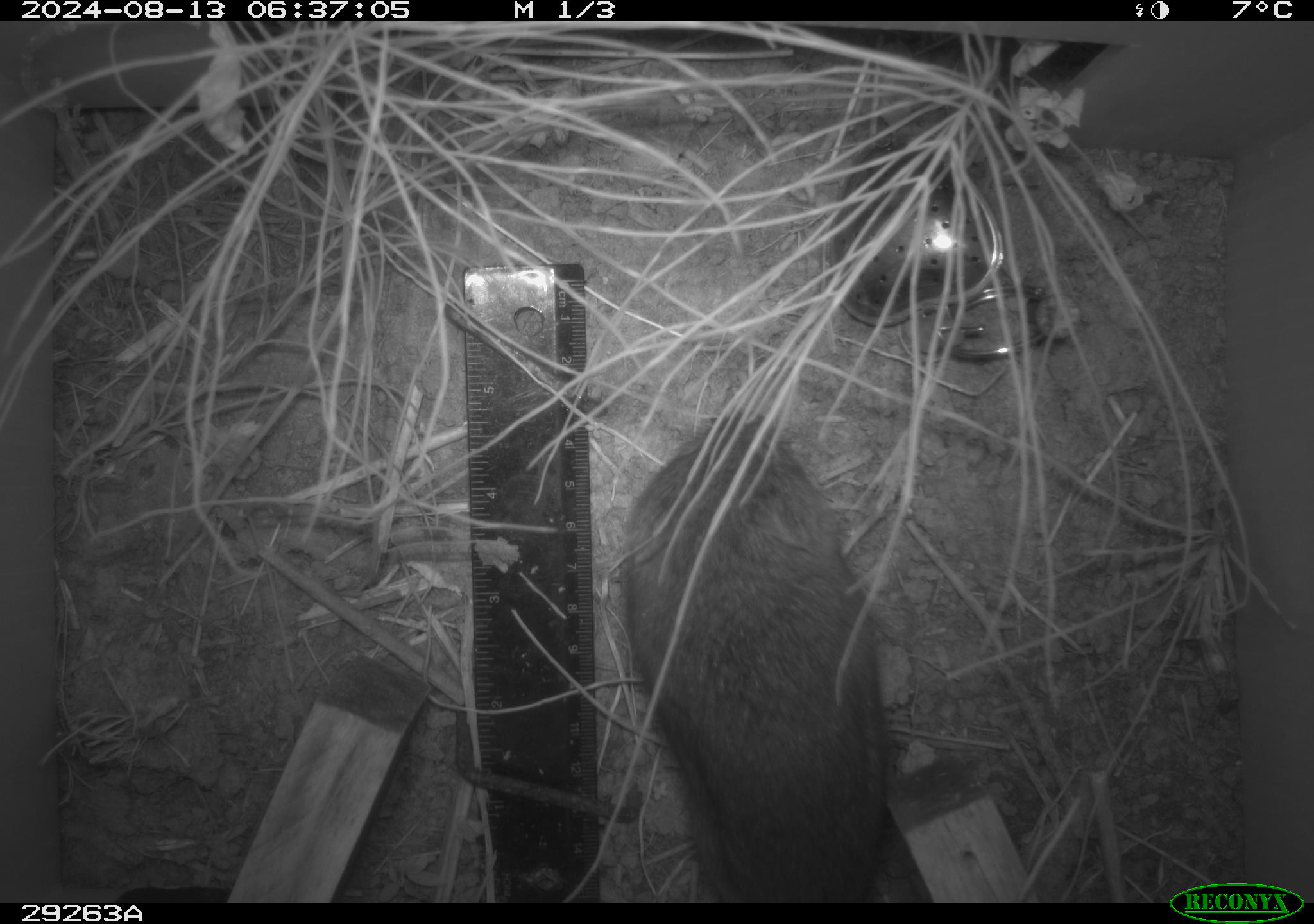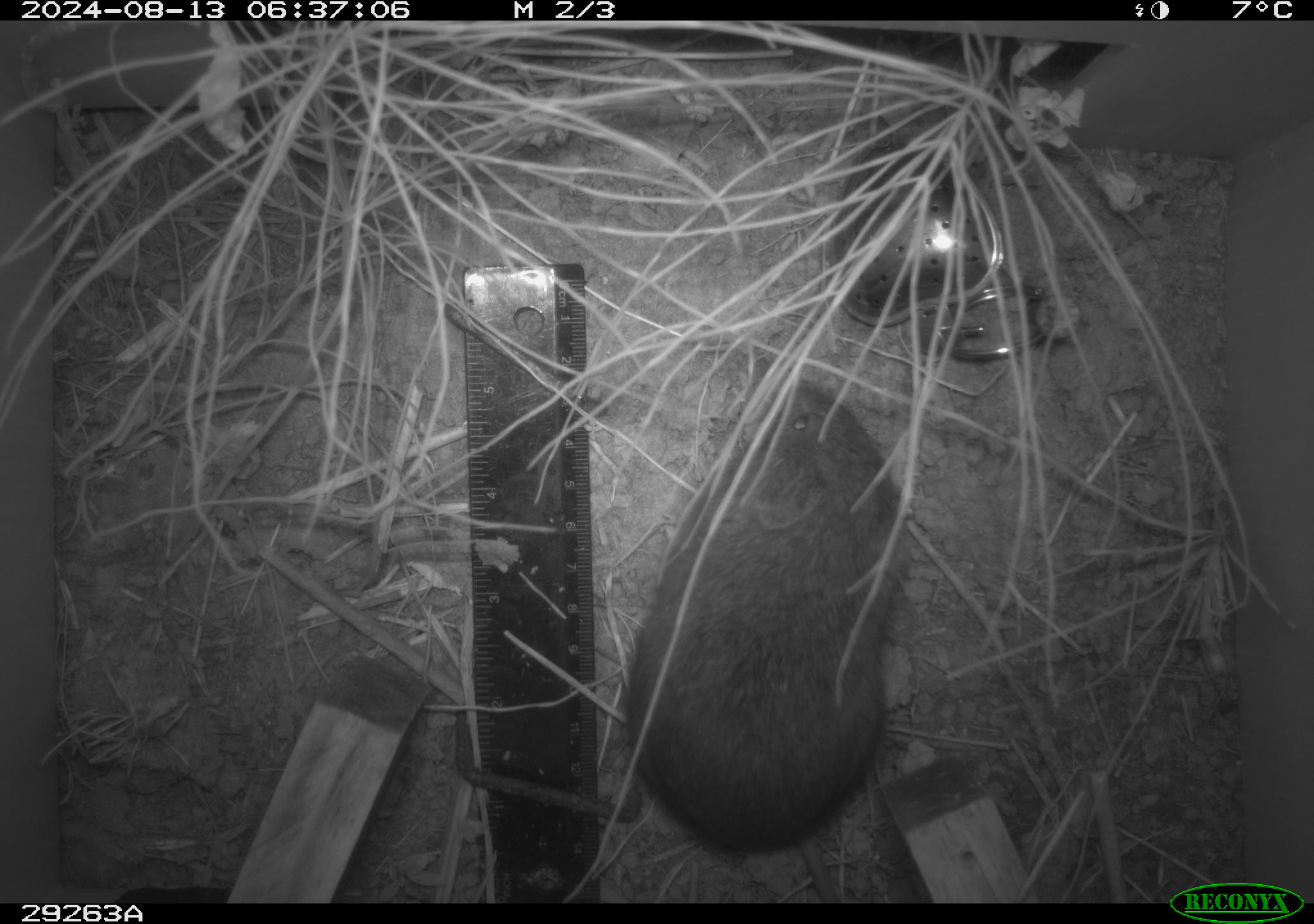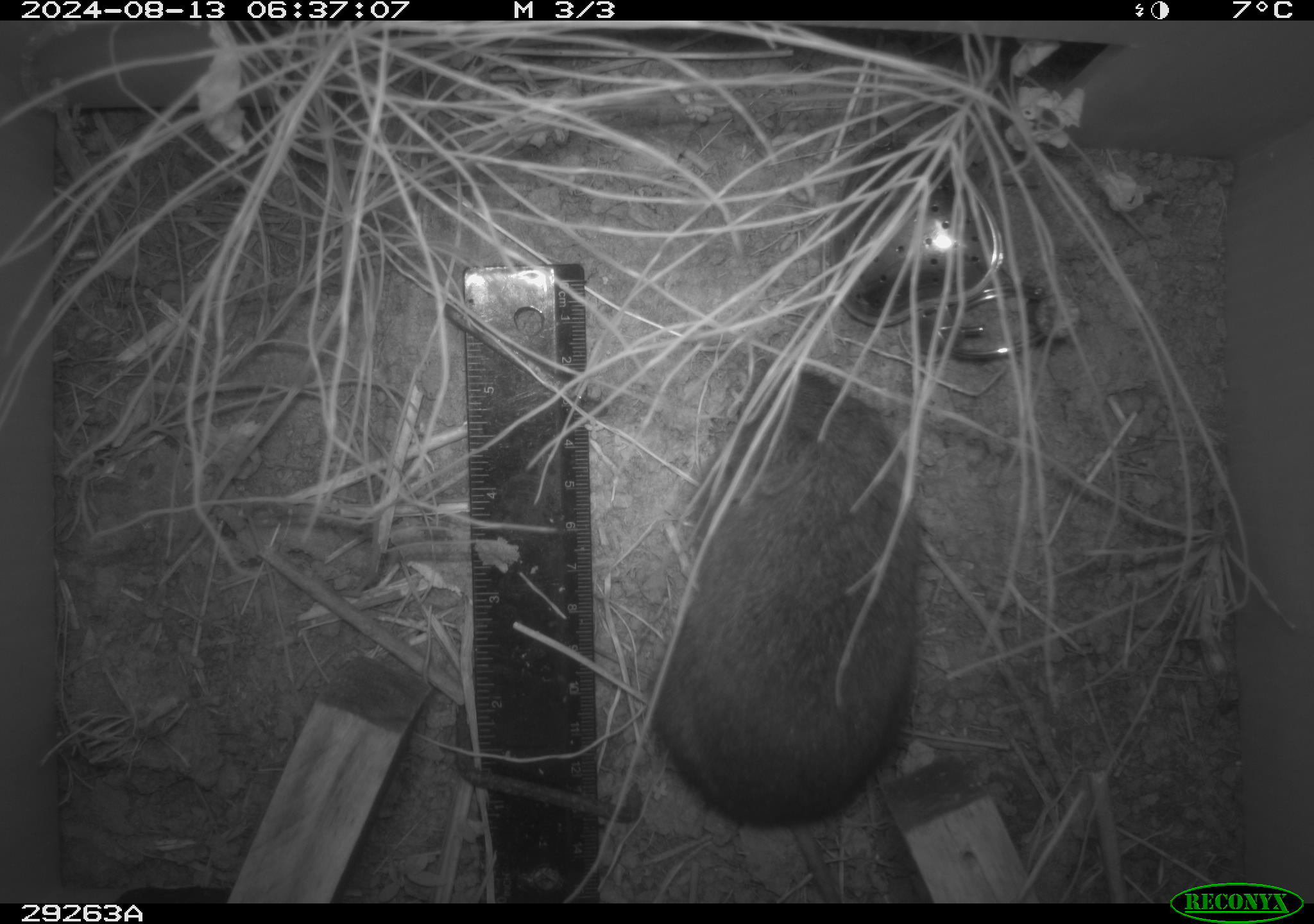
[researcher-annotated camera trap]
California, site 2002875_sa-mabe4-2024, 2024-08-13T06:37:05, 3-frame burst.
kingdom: Animalia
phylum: Chordata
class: Mammalia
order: Rodentia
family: Cricetidae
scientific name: Arvicolinae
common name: voles, lemmings, and muskrats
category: arvicolinae subfamily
Arvicolinae subfamily (voles, lemmings, and muskrats) (Arvicolinae).